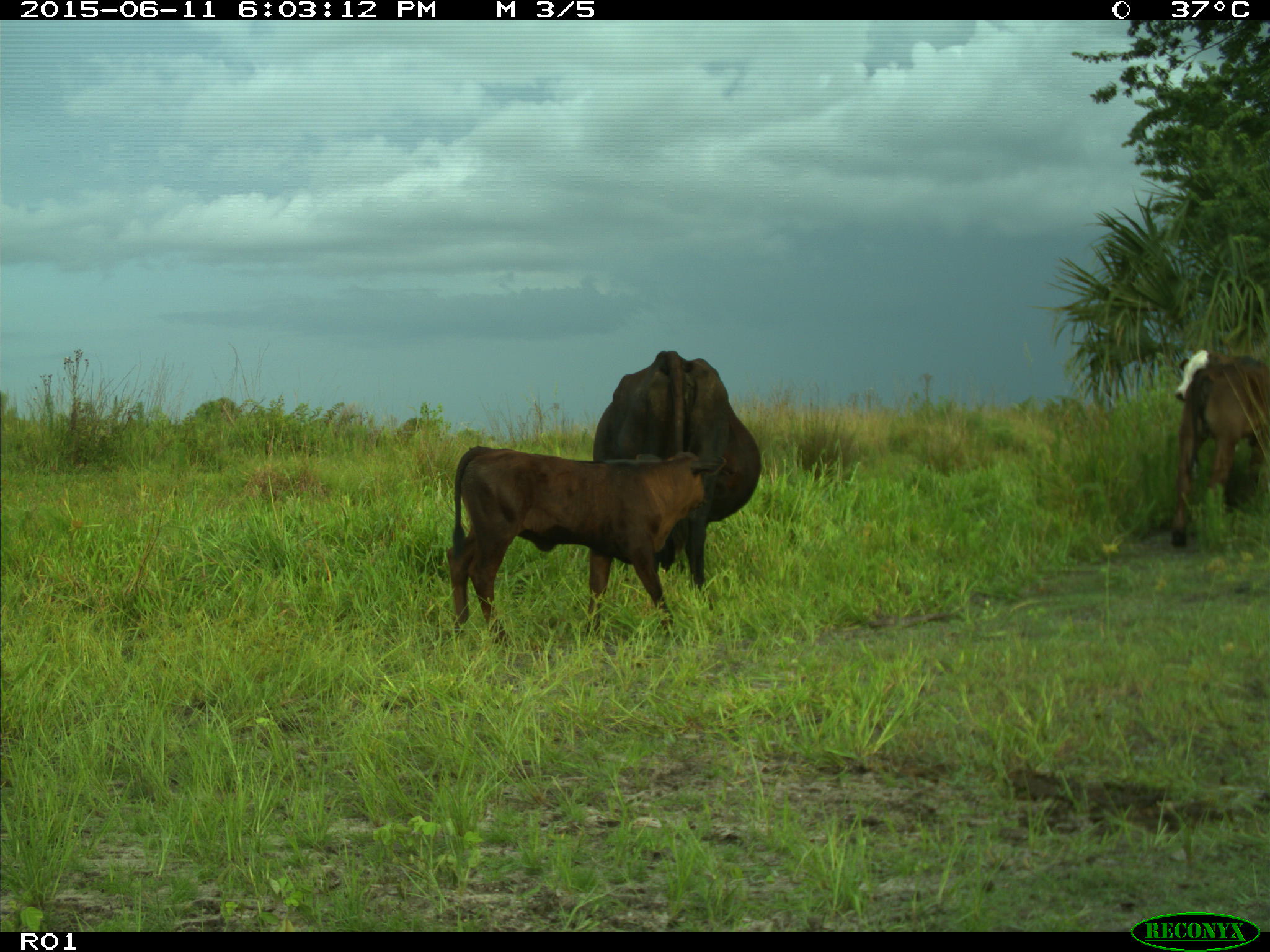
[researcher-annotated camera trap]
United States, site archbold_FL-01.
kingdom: Animalia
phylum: Chordata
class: Mammalia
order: Artiodactyla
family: Bovidae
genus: Bos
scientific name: Bos taurus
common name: domestic cow